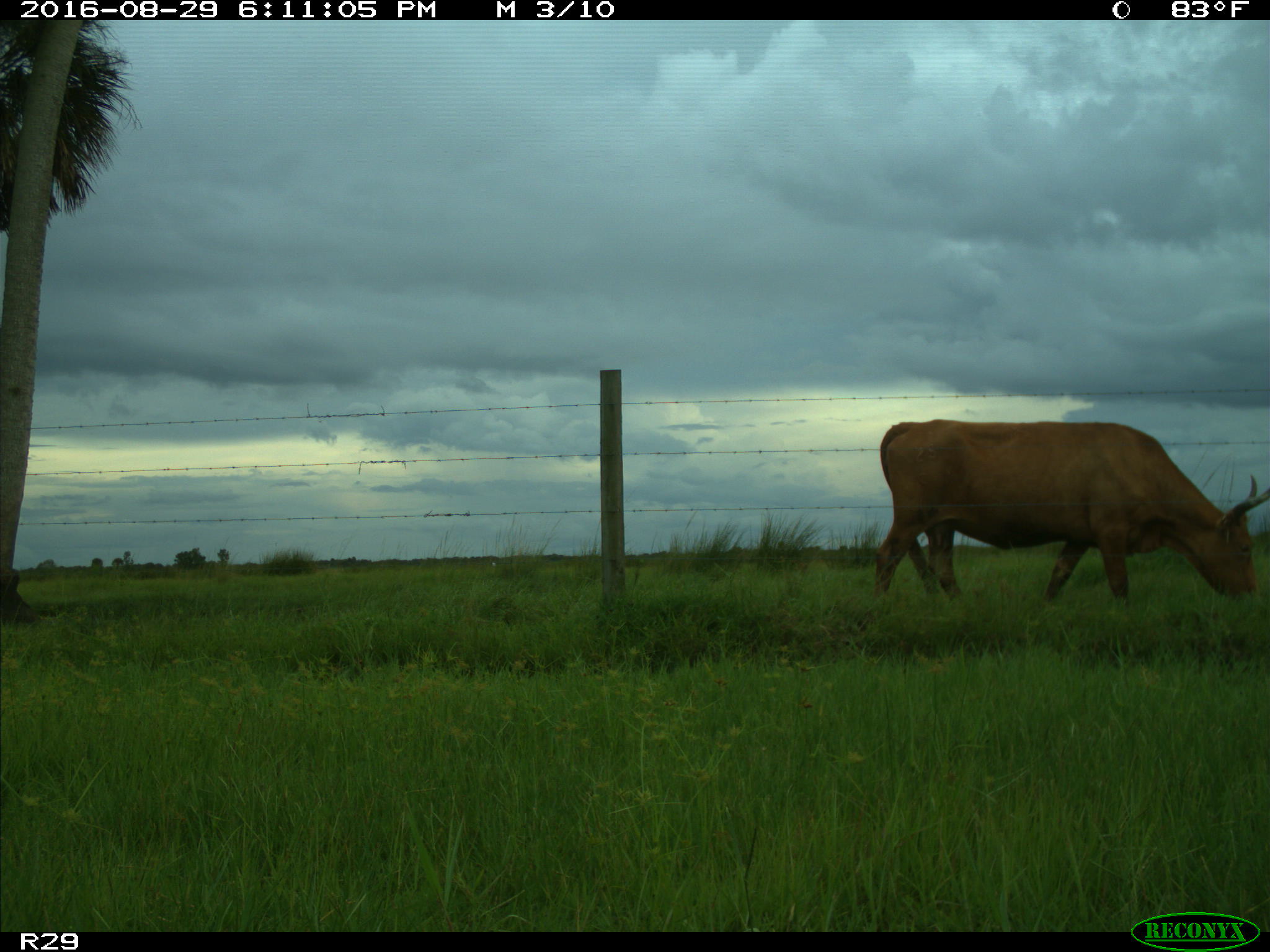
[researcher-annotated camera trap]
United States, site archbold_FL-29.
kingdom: Animalia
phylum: Chordata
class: Mammalia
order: Artiodactyla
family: Bovidae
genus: Bos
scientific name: Bos taurus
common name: domestic cow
Bos taurus (domestic cow).